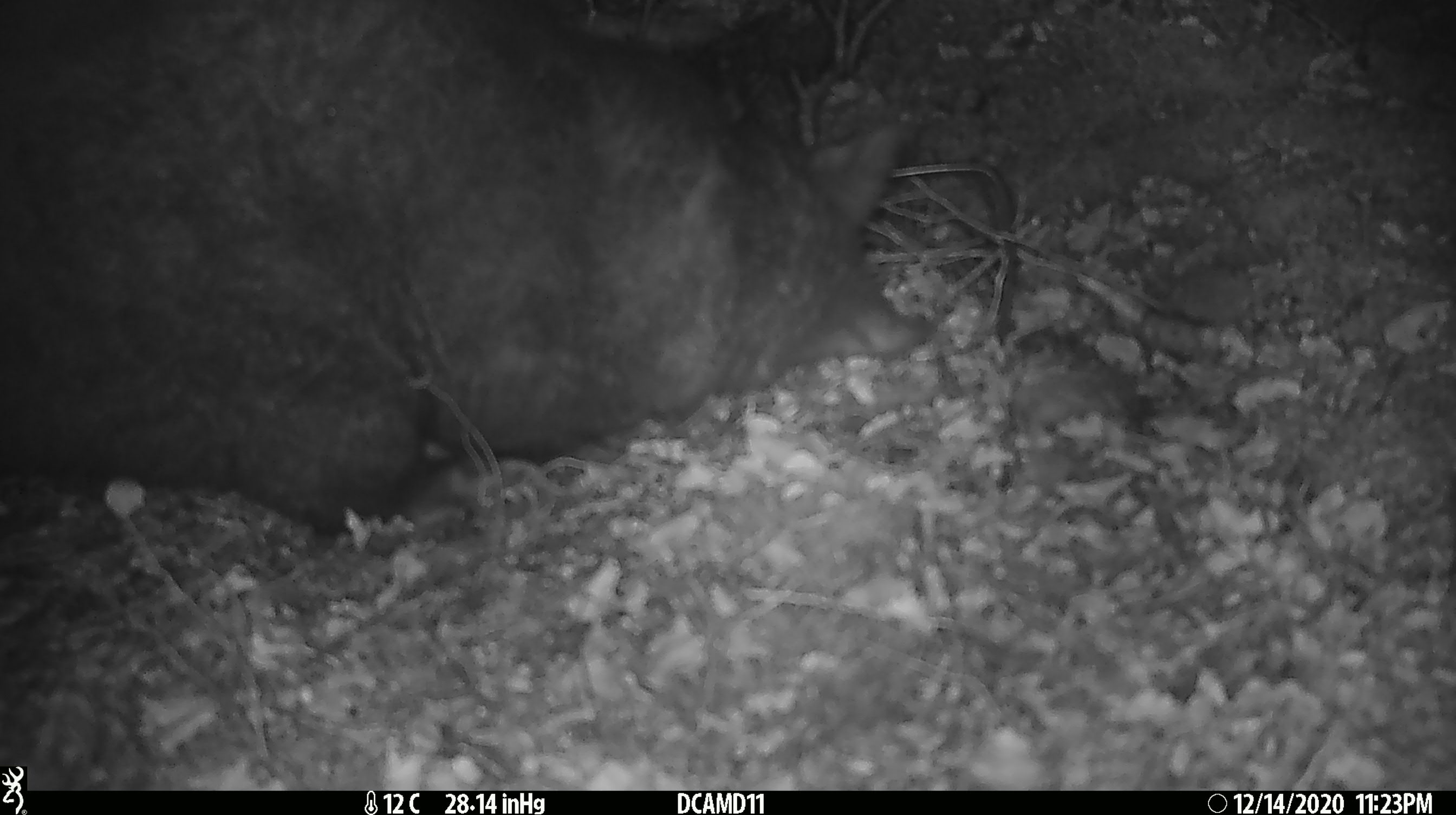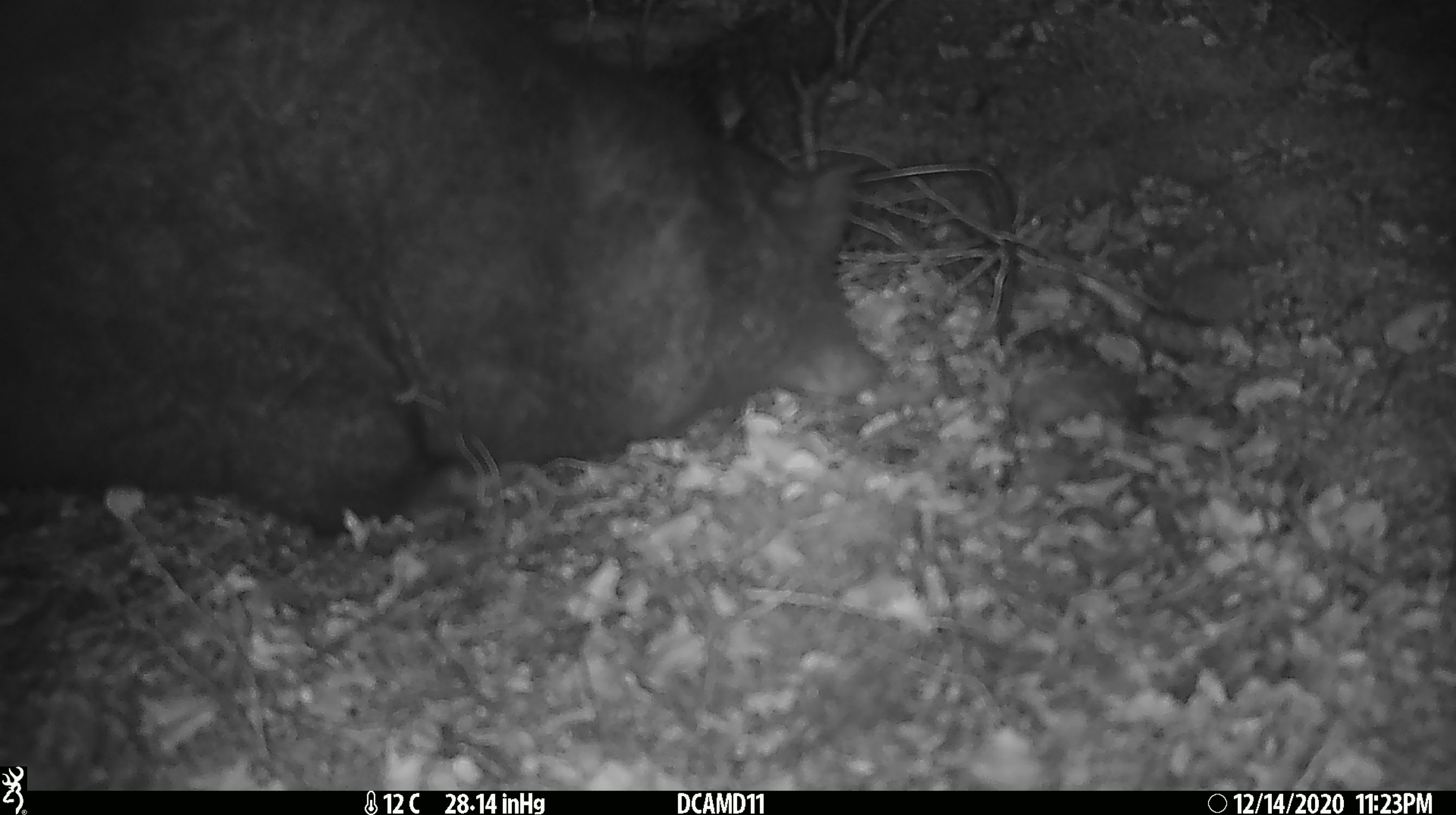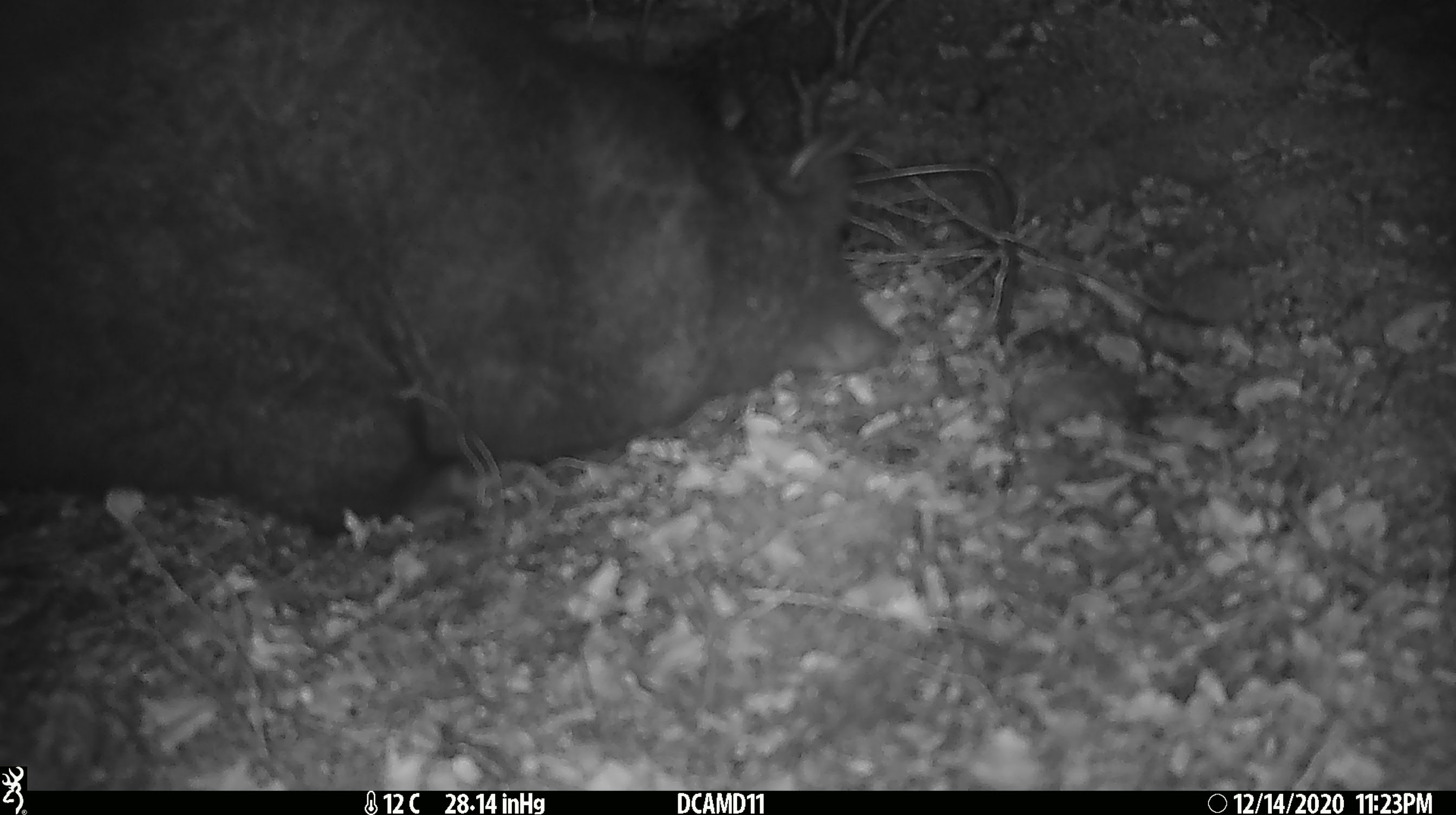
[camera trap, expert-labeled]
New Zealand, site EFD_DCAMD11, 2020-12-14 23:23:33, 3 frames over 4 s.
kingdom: Animalia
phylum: Chordata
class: Mammalia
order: Diprotodontia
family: Phalangeridae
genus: Trichosurus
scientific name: Trichosurus vulpecula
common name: common brushtail possum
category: possum